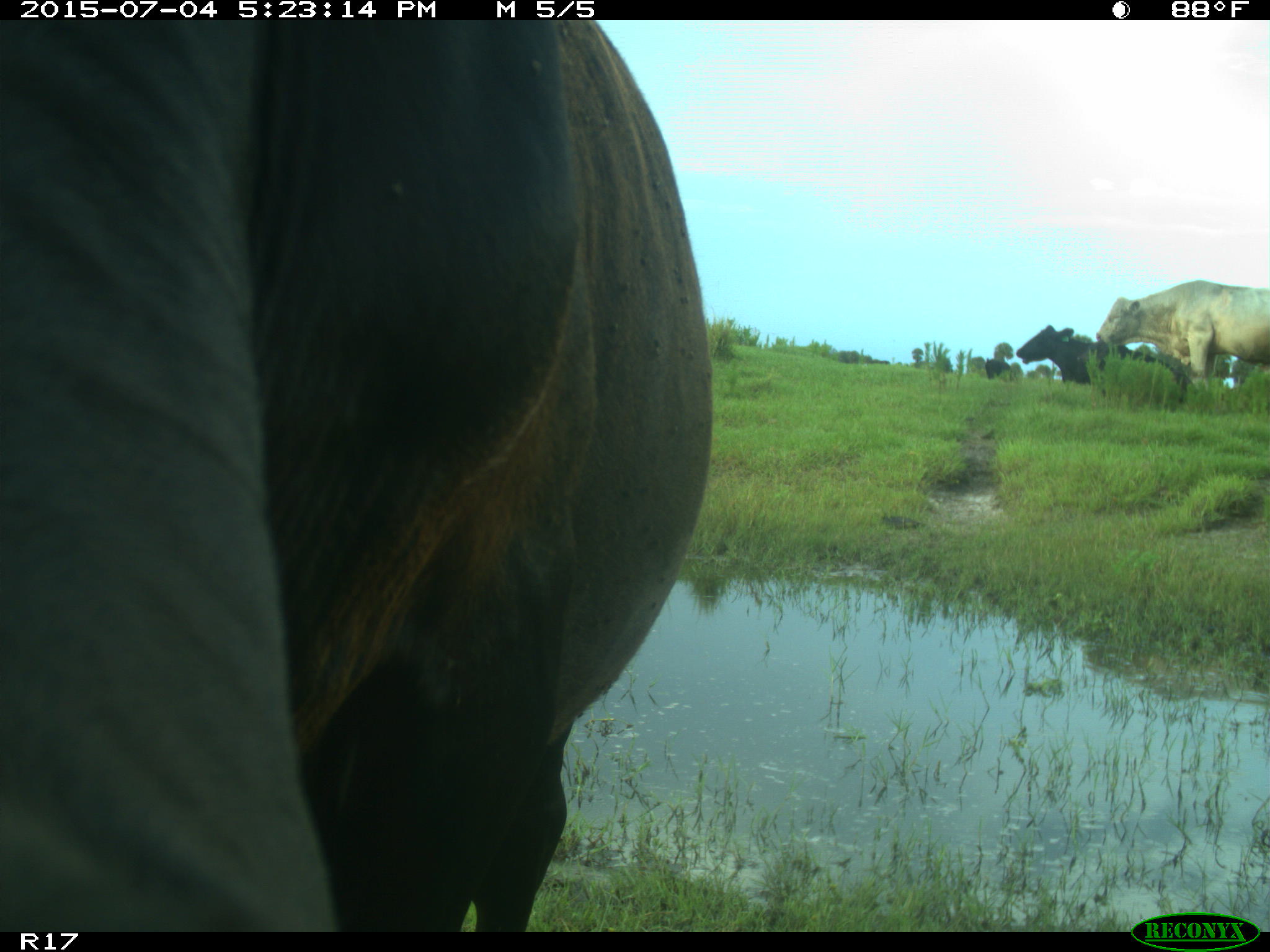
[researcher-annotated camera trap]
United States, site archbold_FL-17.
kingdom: Animalia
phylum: Chordata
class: Mammalia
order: Artiodactyla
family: Bovidae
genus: Bos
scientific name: Bos taurus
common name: domestic cow